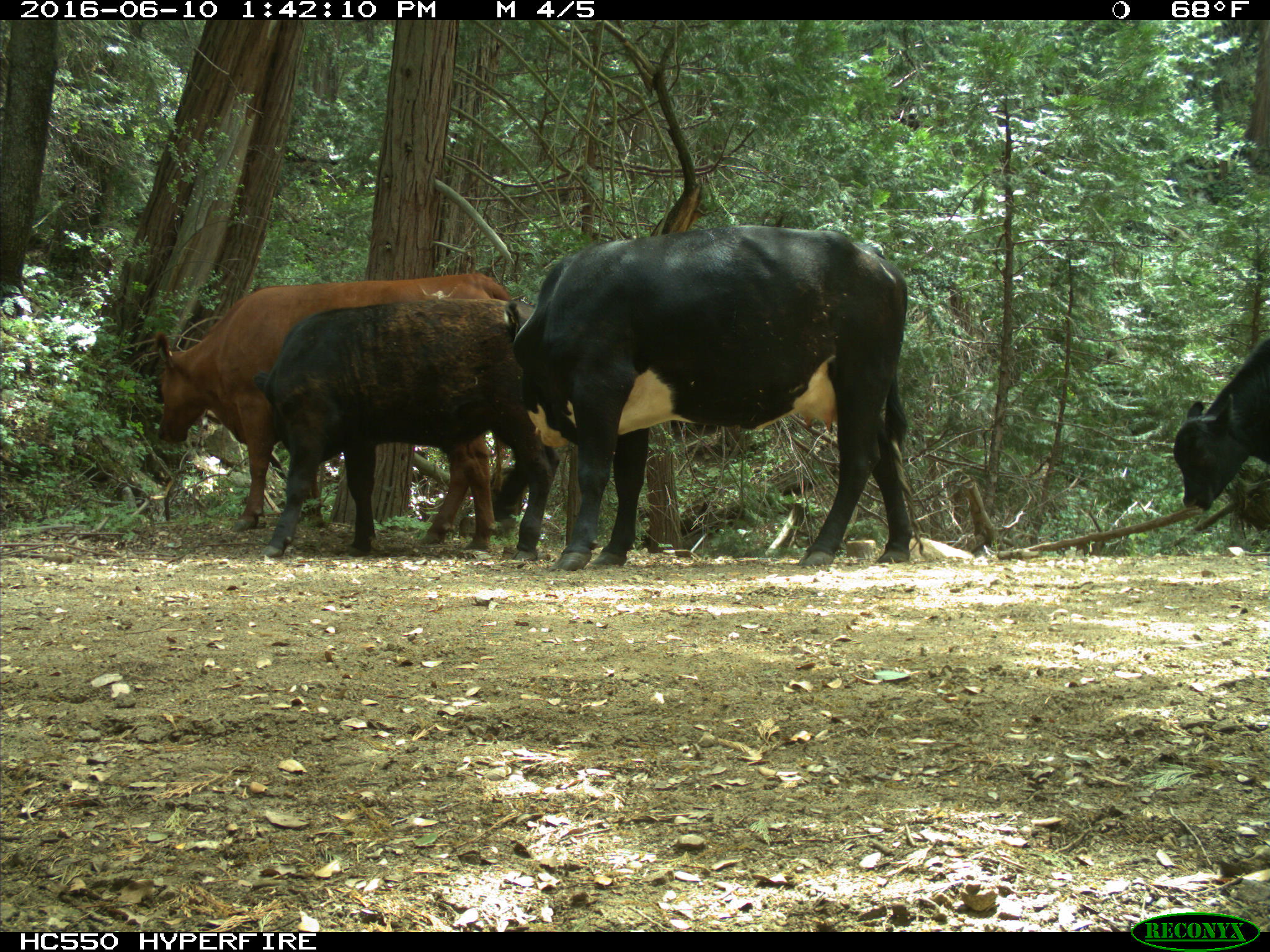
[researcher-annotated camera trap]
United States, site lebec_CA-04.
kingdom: Animalia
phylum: Chordata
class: Mammalia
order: Artiodactyla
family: Bovidae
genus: Bos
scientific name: Bos taurus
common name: domestic cow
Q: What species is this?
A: Bos taurus (domestic cow).